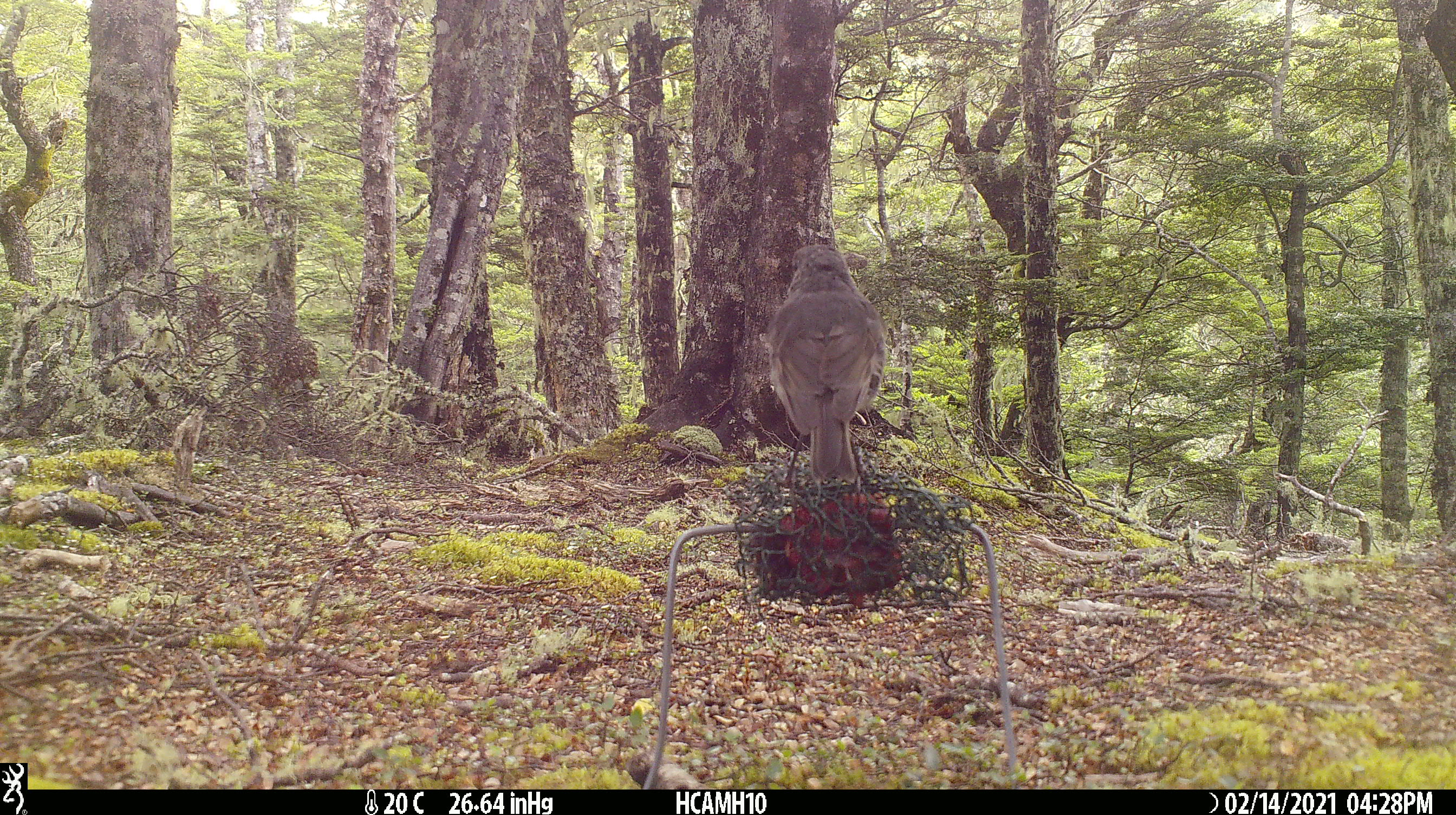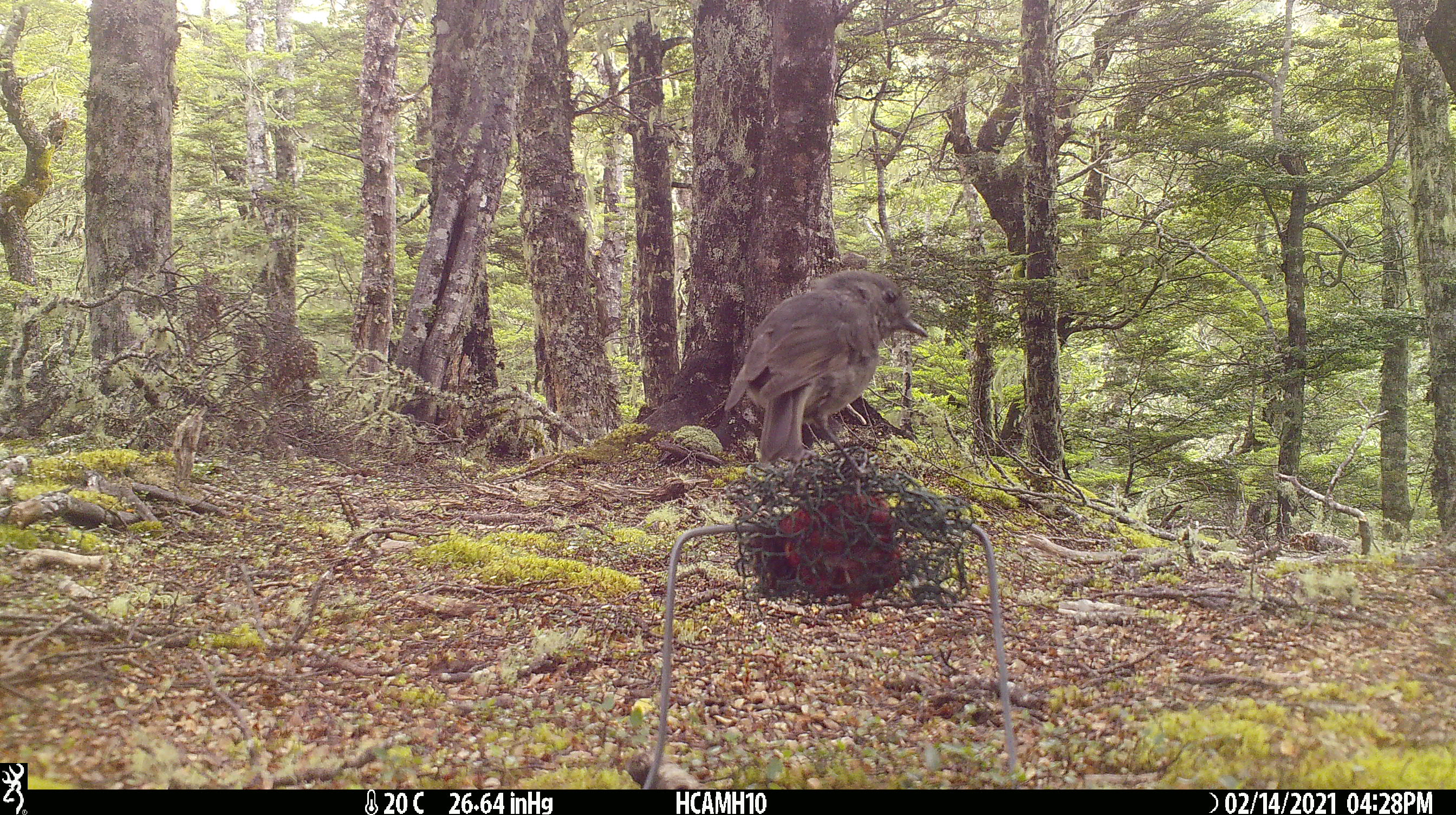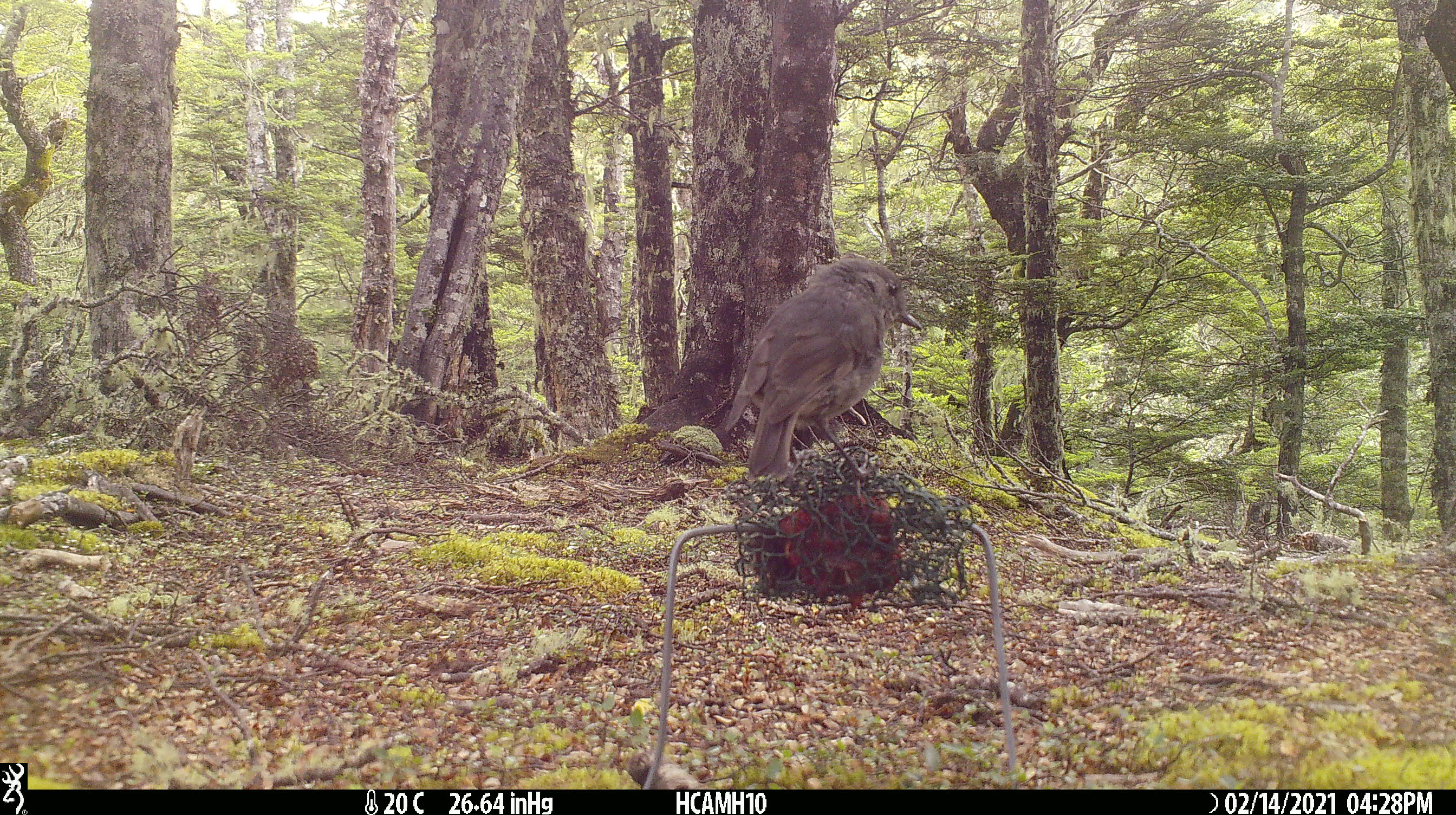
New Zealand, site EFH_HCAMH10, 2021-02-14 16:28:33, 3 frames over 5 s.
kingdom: Animalia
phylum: Chordata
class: Aves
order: Passeriformes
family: Petroicidae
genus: Petroica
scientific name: Petroica australis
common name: new zealand robin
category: robin